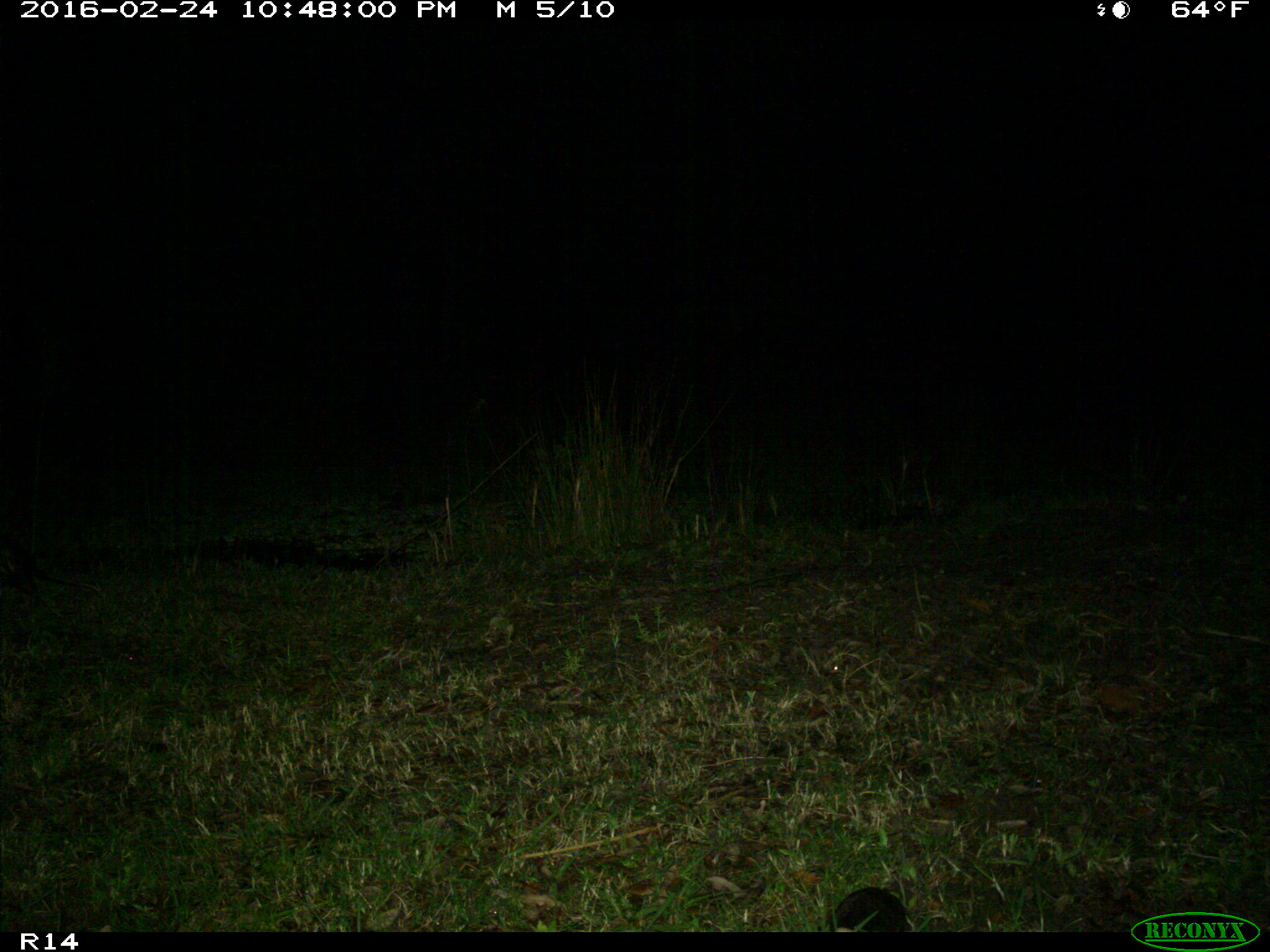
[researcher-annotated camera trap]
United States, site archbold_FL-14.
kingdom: Animalia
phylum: Chordata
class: Mammalia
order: Didelphimorphia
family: Didelphidae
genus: Didelphis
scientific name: Didelphis virginiana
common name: virginia opossum